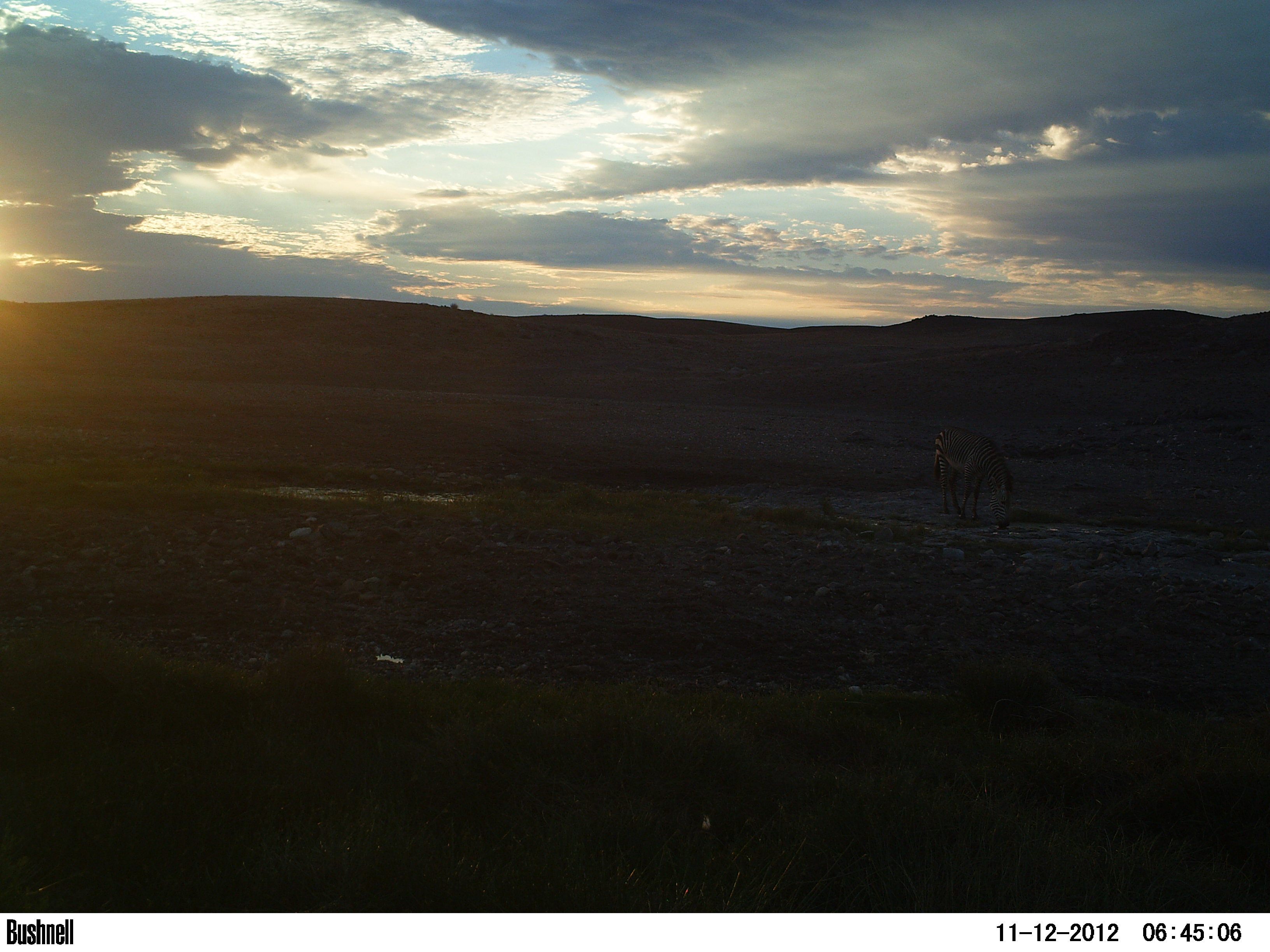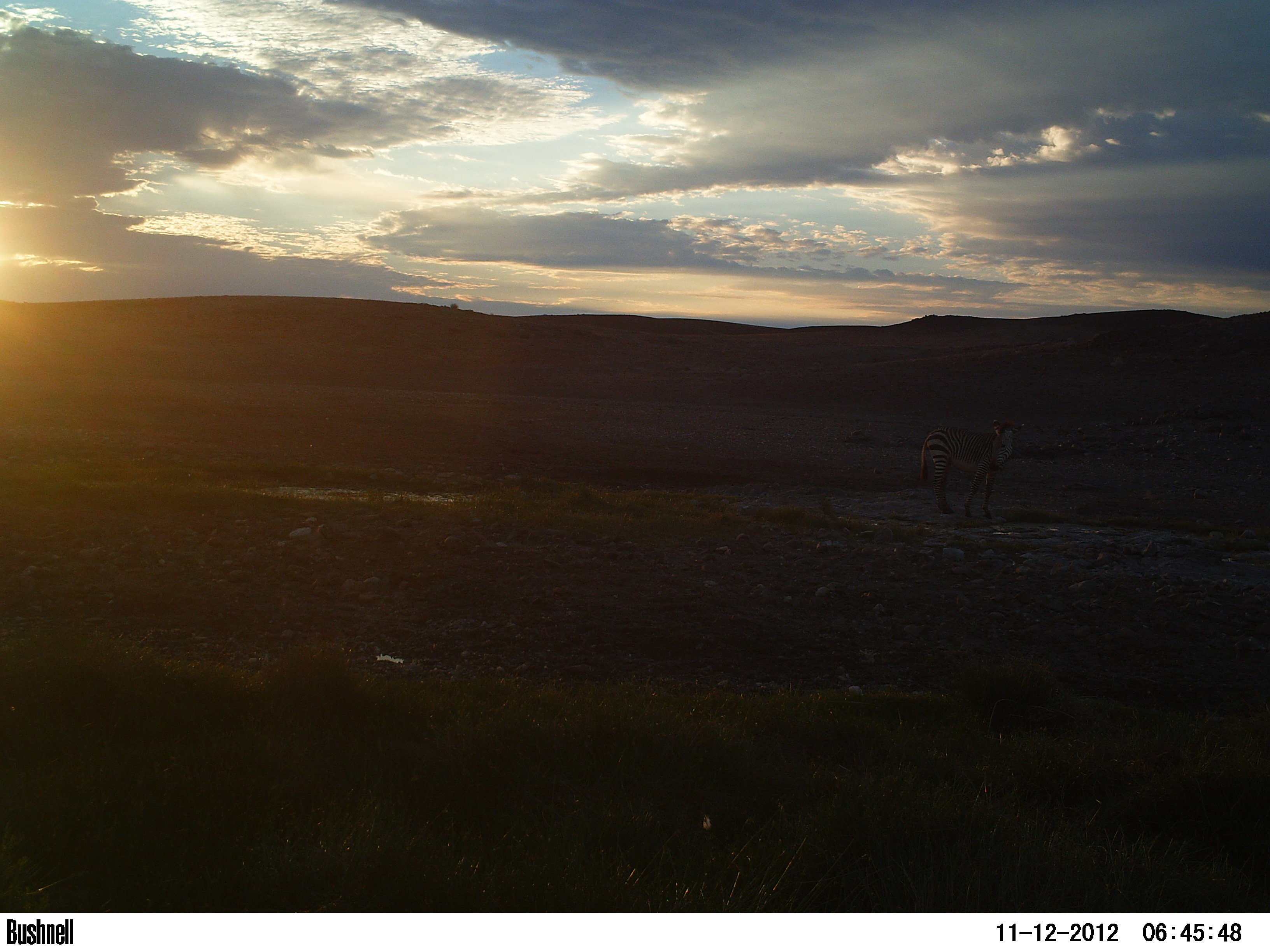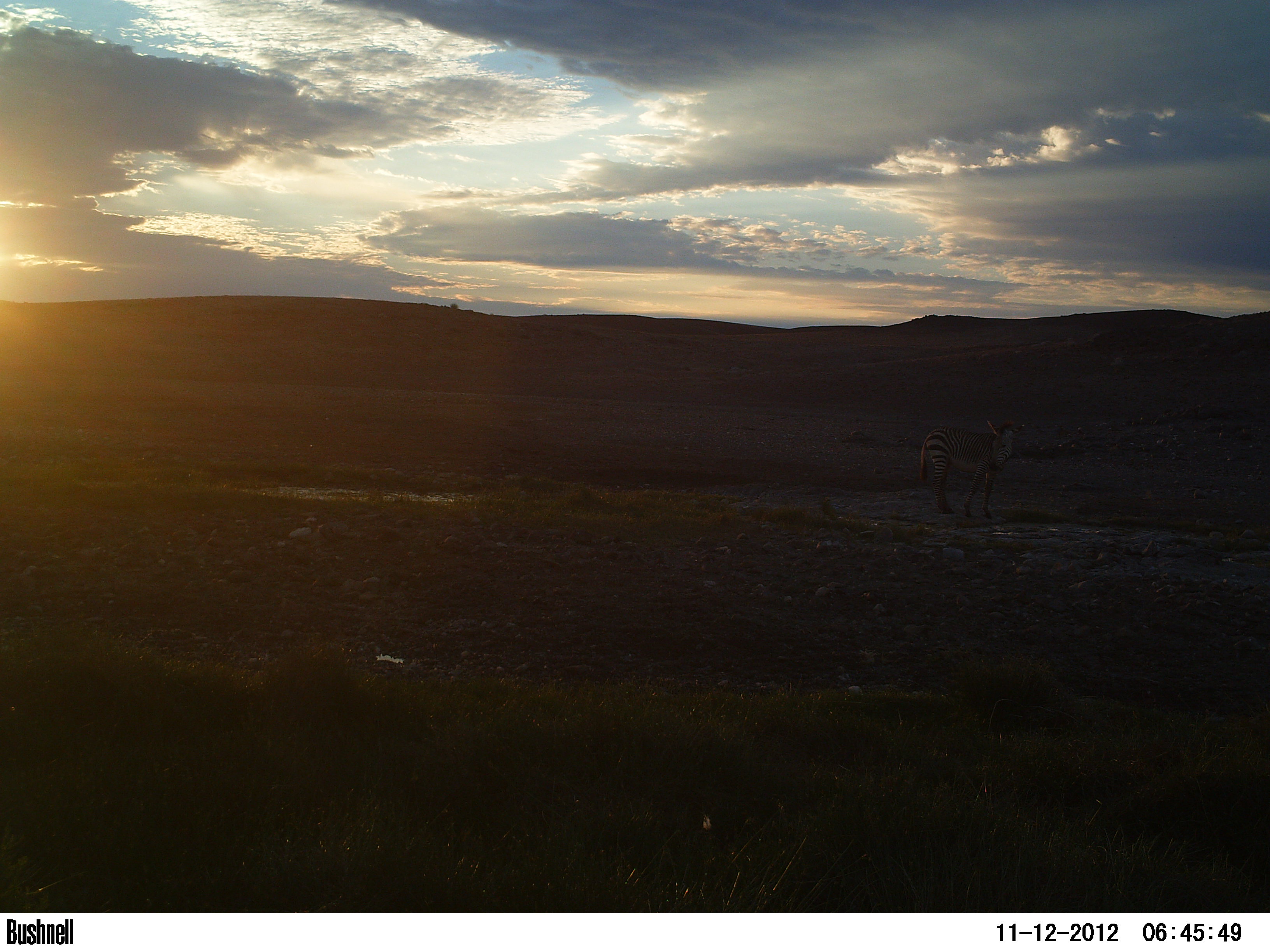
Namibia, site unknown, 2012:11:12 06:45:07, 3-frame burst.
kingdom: Animalia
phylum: Chordata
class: Mammalia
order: Perissodactyla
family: Equidae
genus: Equus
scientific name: Equus zebra hartmannae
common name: hartmann's mountain zebra